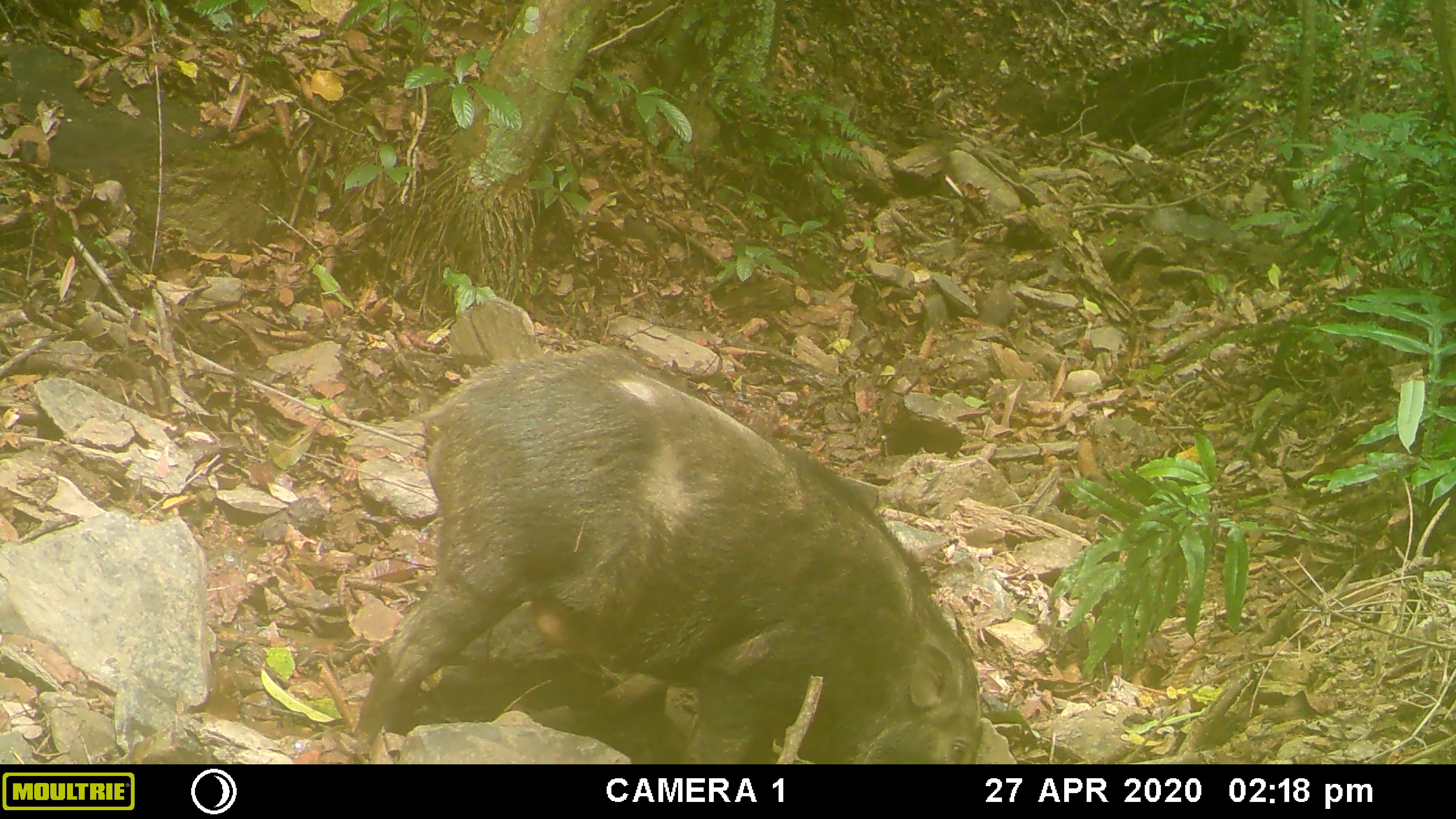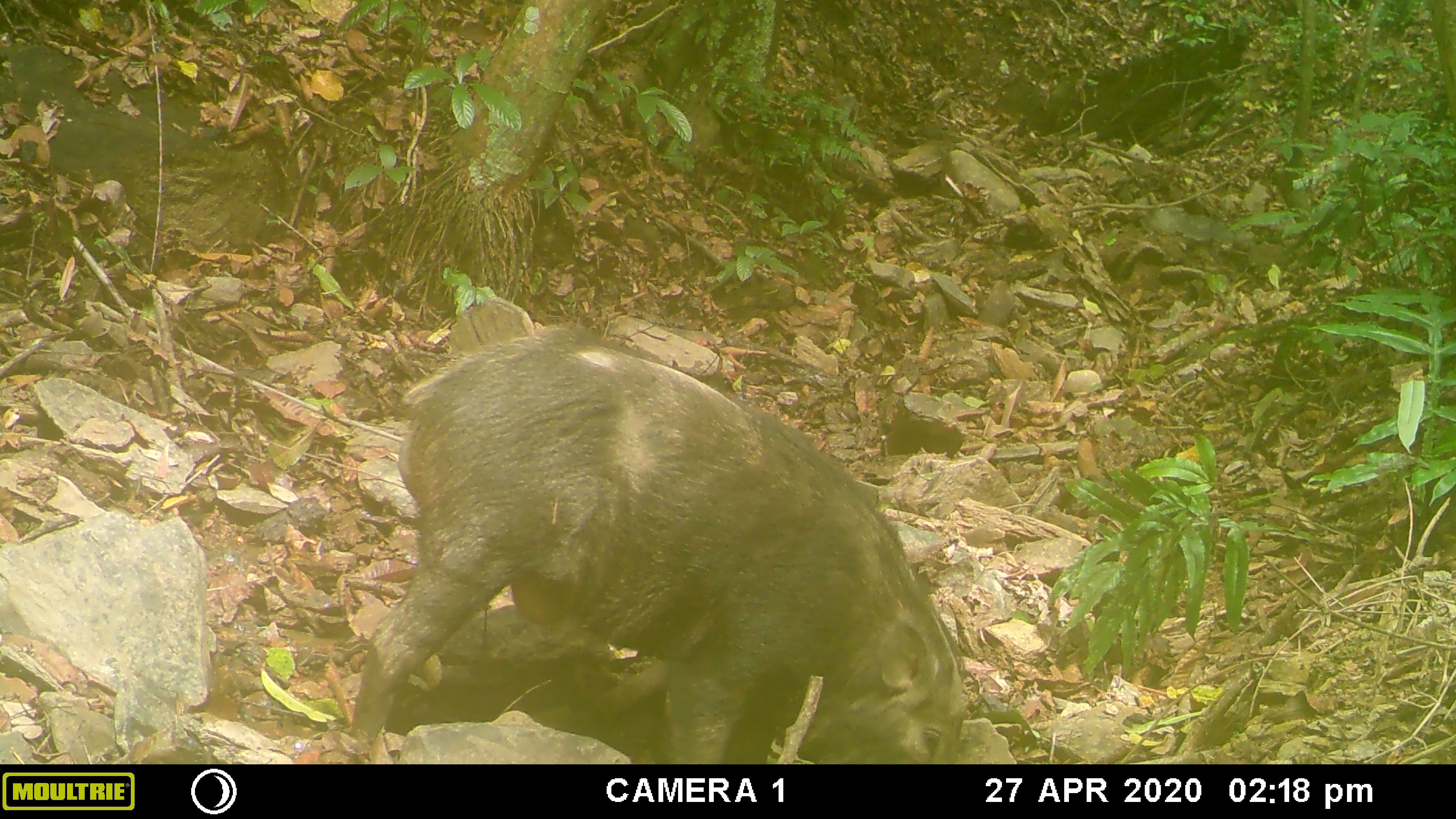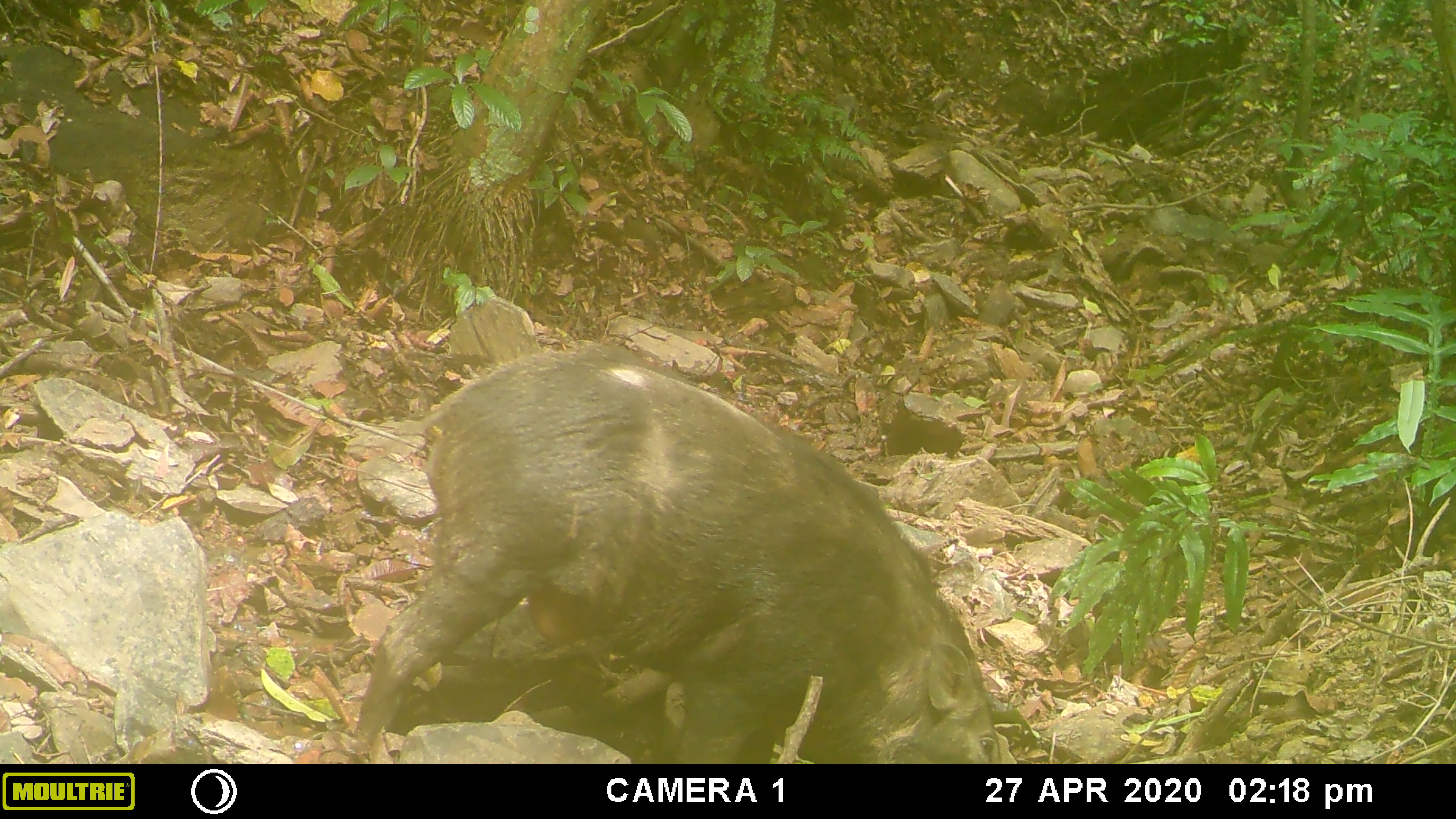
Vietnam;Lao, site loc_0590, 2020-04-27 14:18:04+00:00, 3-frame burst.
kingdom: Animalia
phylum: Chordata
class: Mammalia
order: Artiodactyla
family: Suidae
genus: Sus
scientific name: Sus scrofa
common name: eurasian wild pig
Eurasian wild pig (Sus scrofa). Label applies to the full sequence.